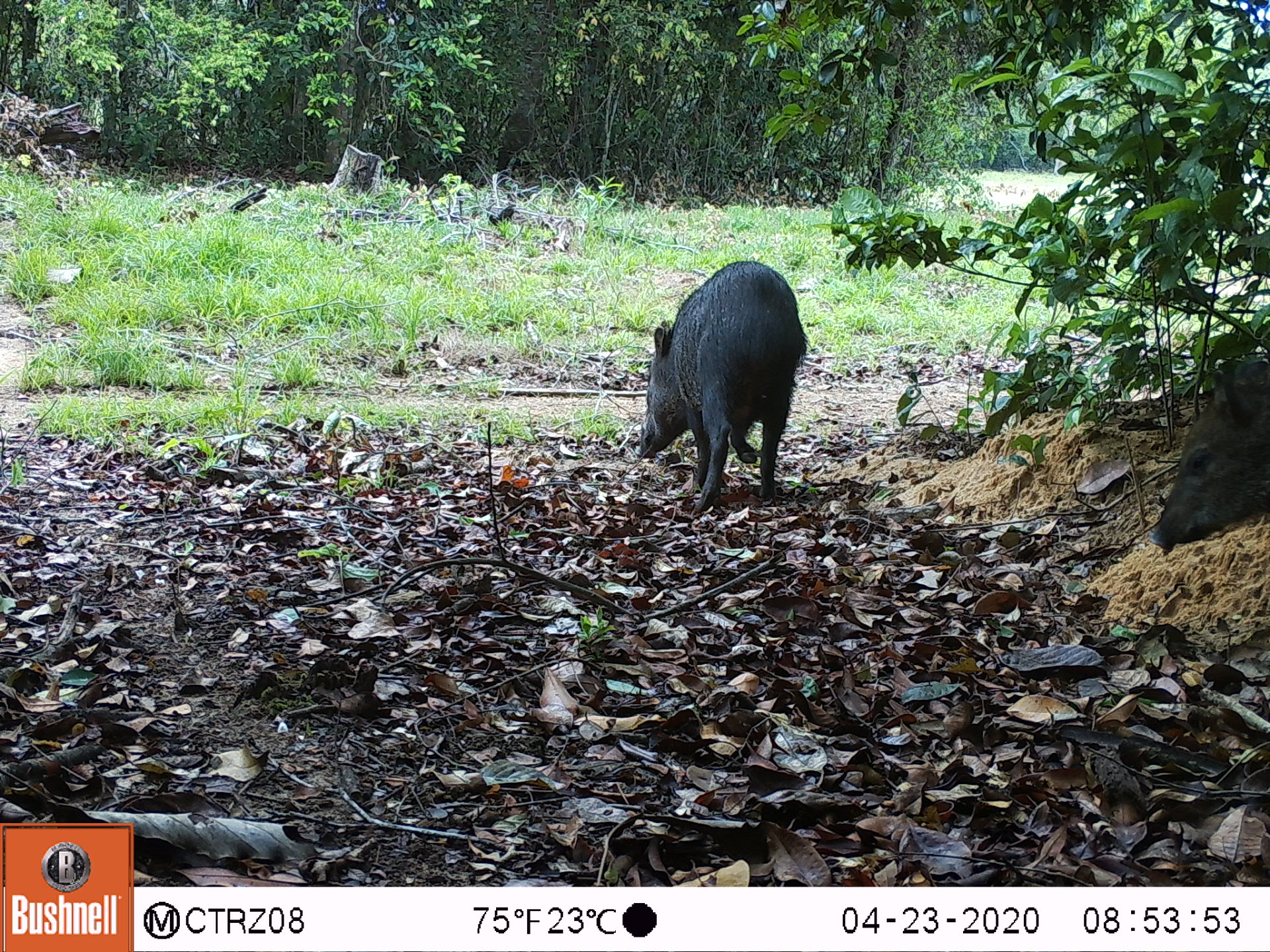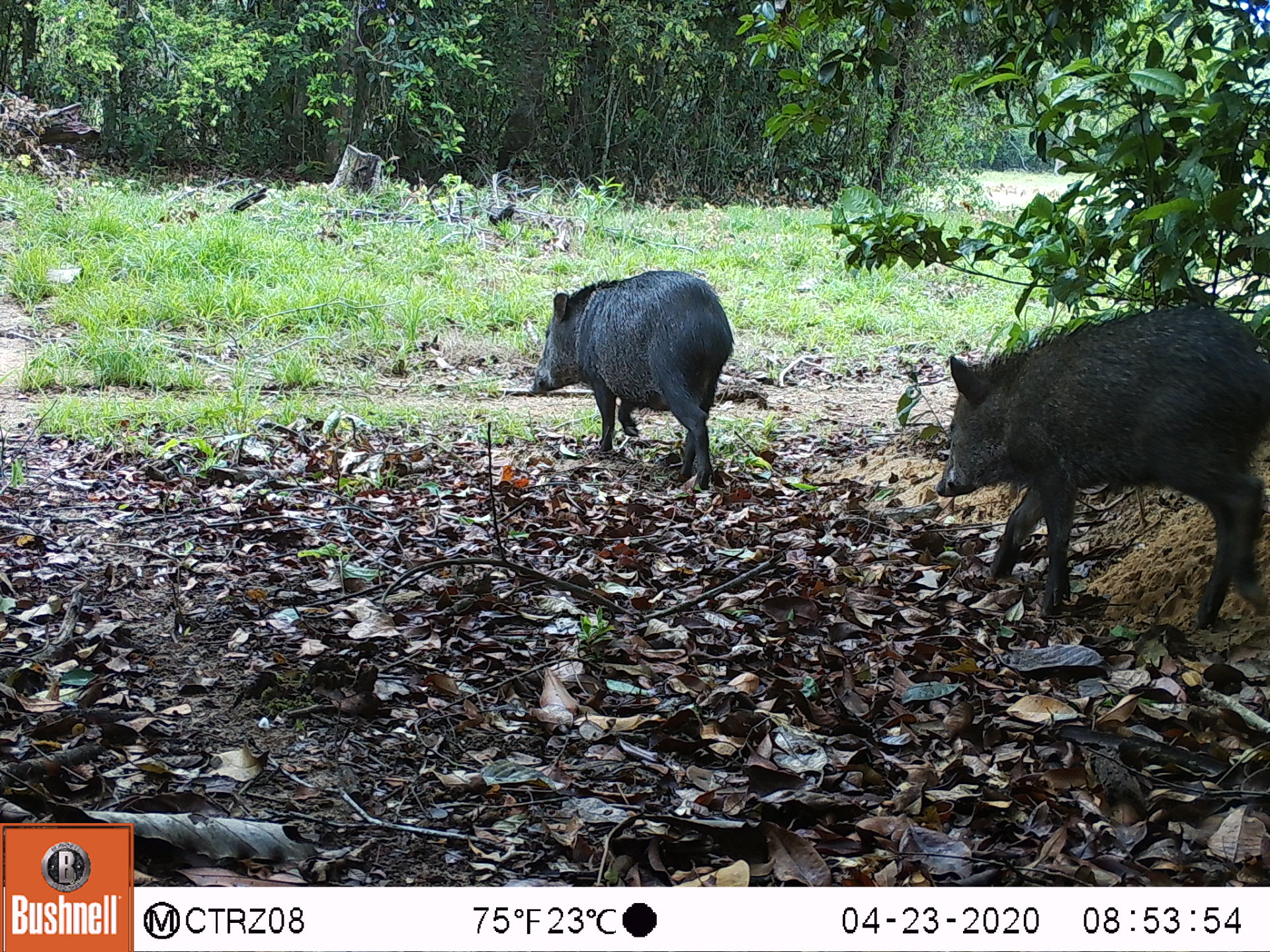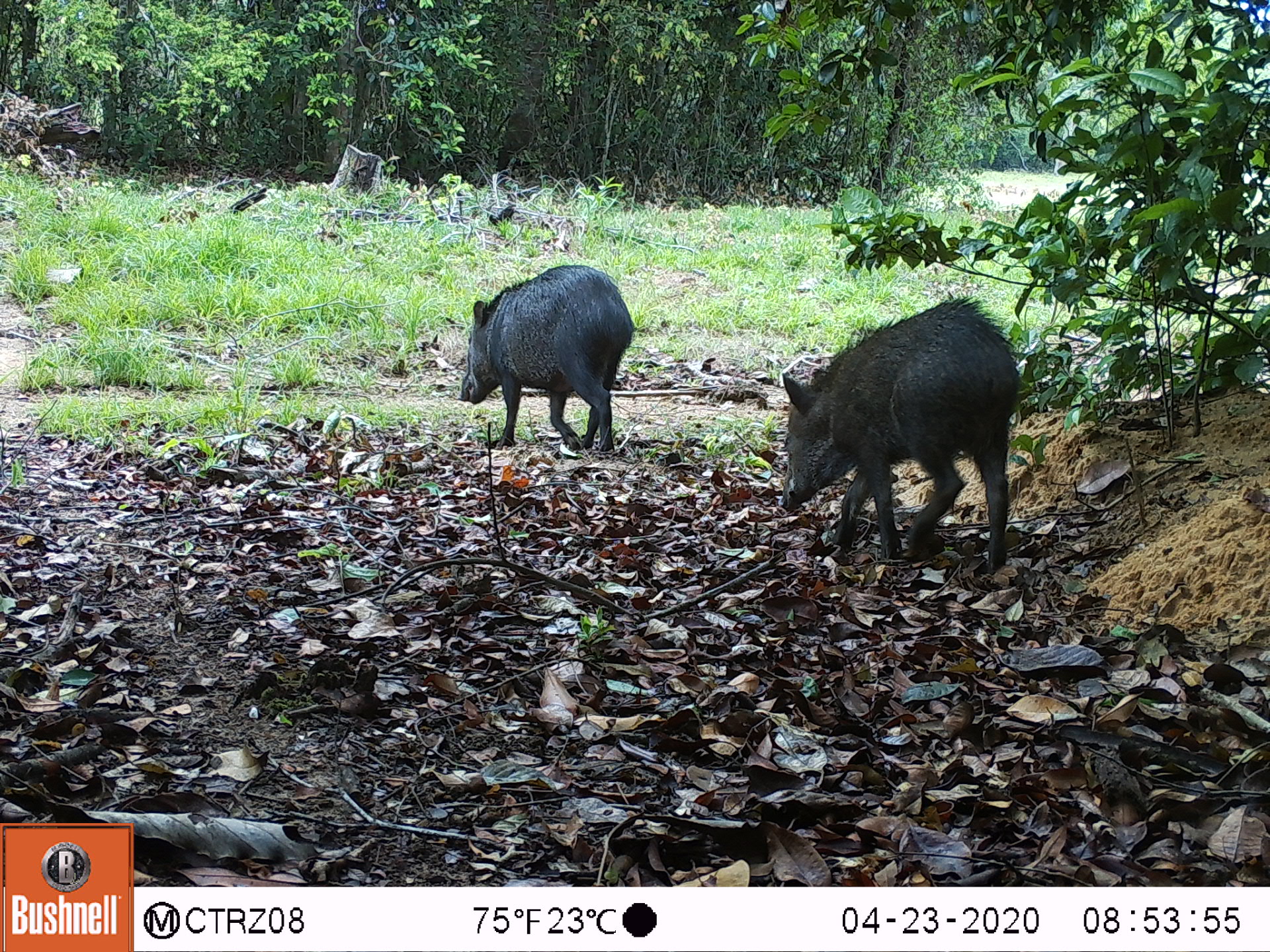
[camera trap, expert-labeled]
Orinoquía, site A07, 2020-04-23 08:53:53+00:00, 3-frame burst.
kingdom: Animalia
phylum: Chordata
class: Mammalia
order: Artiodactyla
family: Tayassuidae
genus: Pecari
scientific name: Pecari tajacu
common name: collared peccary